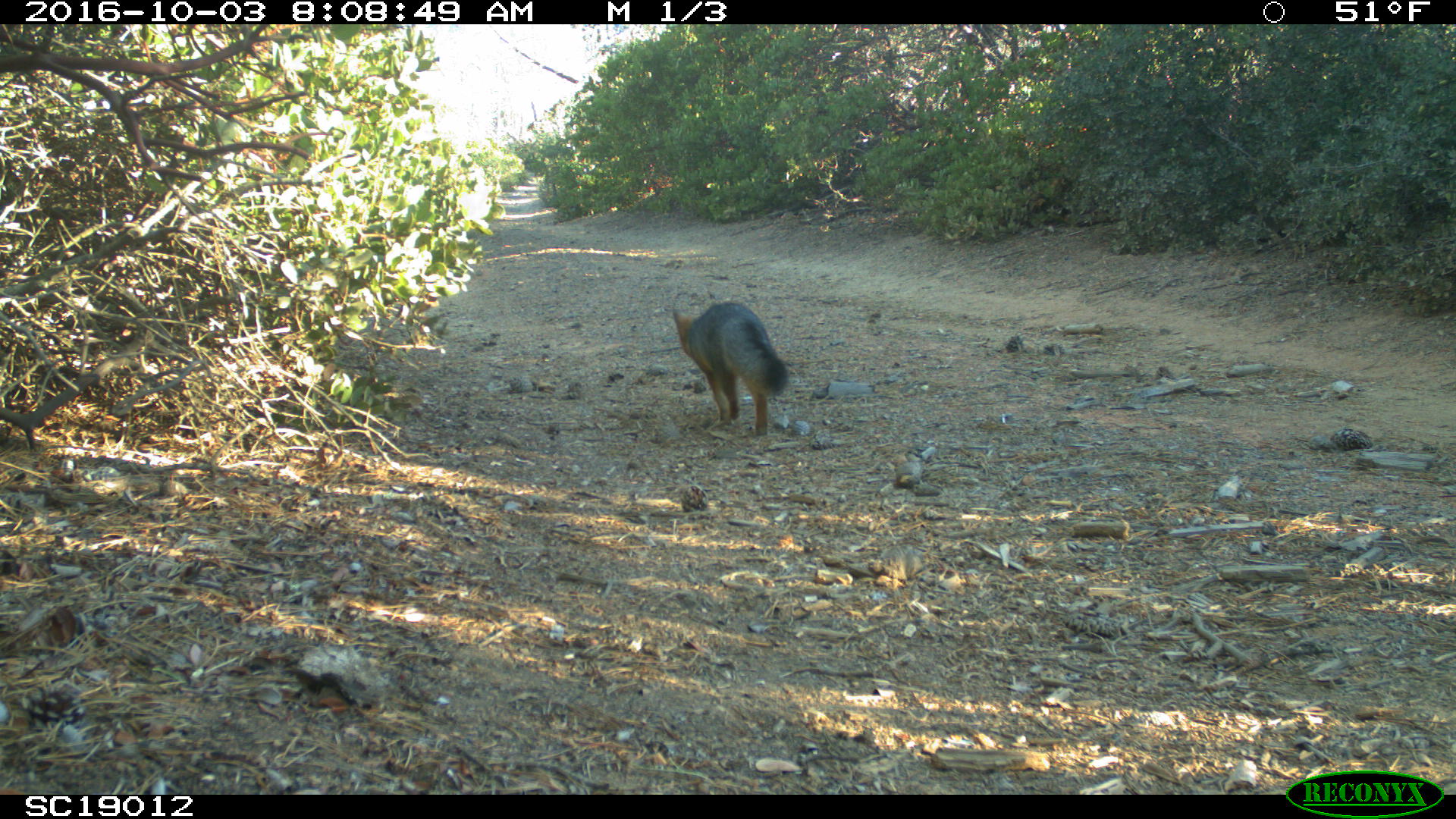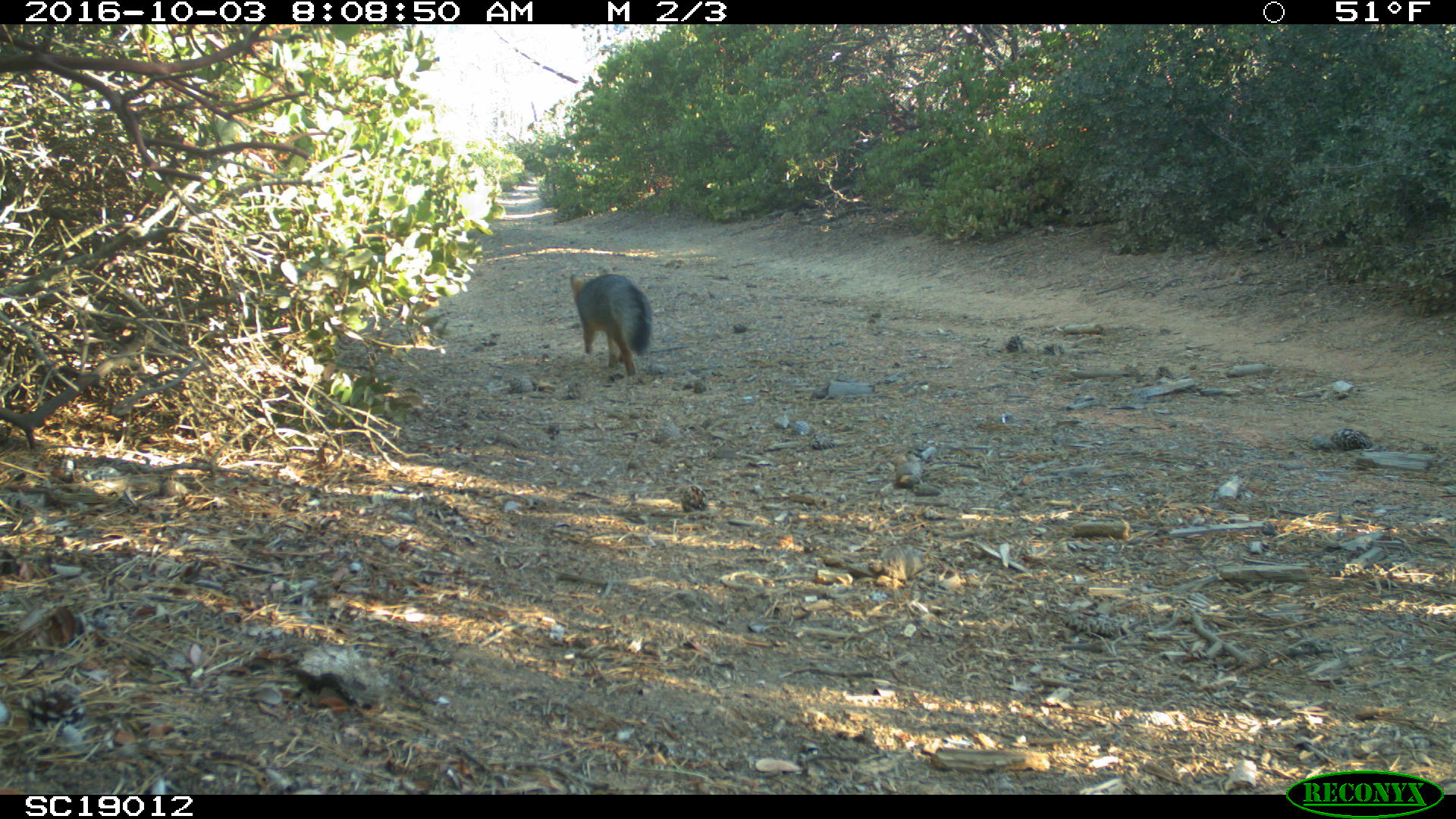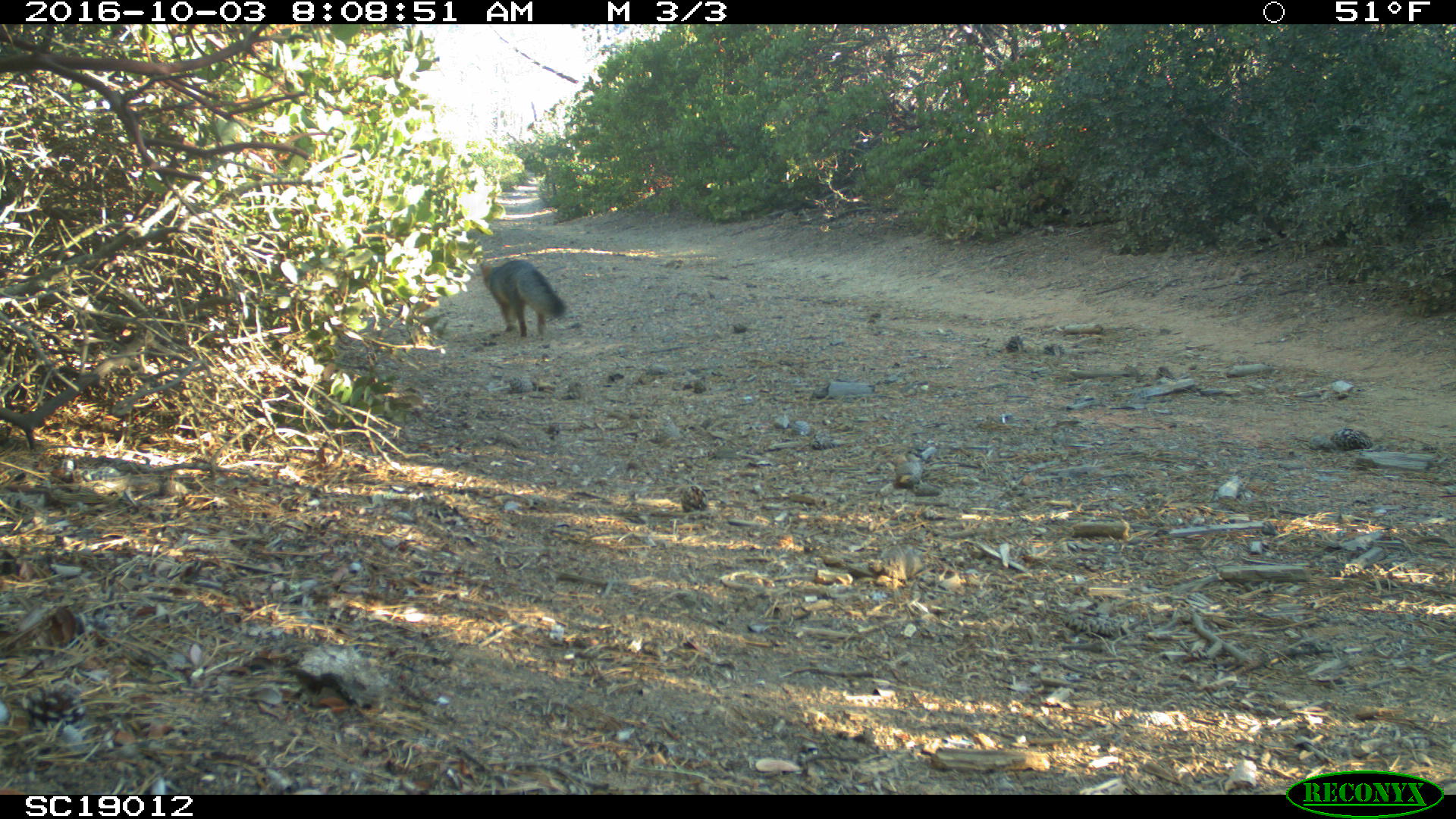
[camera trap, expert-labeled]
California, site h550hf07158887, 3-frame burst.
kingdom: Animalia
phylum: Chordata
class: Mammalia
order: Carnivora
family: Canidae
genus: Urocyon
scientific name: Urocyon littoralis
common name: island fox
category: fox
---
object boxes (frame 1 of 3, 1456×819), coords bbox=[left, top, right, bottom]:
fox: bbox=[673, 301, 788, 436]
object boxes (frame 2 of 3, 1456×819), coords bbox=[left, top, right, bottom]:
fox: bbox=[570, 273, 652, 379]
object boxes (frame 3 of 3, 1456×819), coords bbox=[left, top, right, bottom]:
fox: bbox=[479, 259, 566, 338]